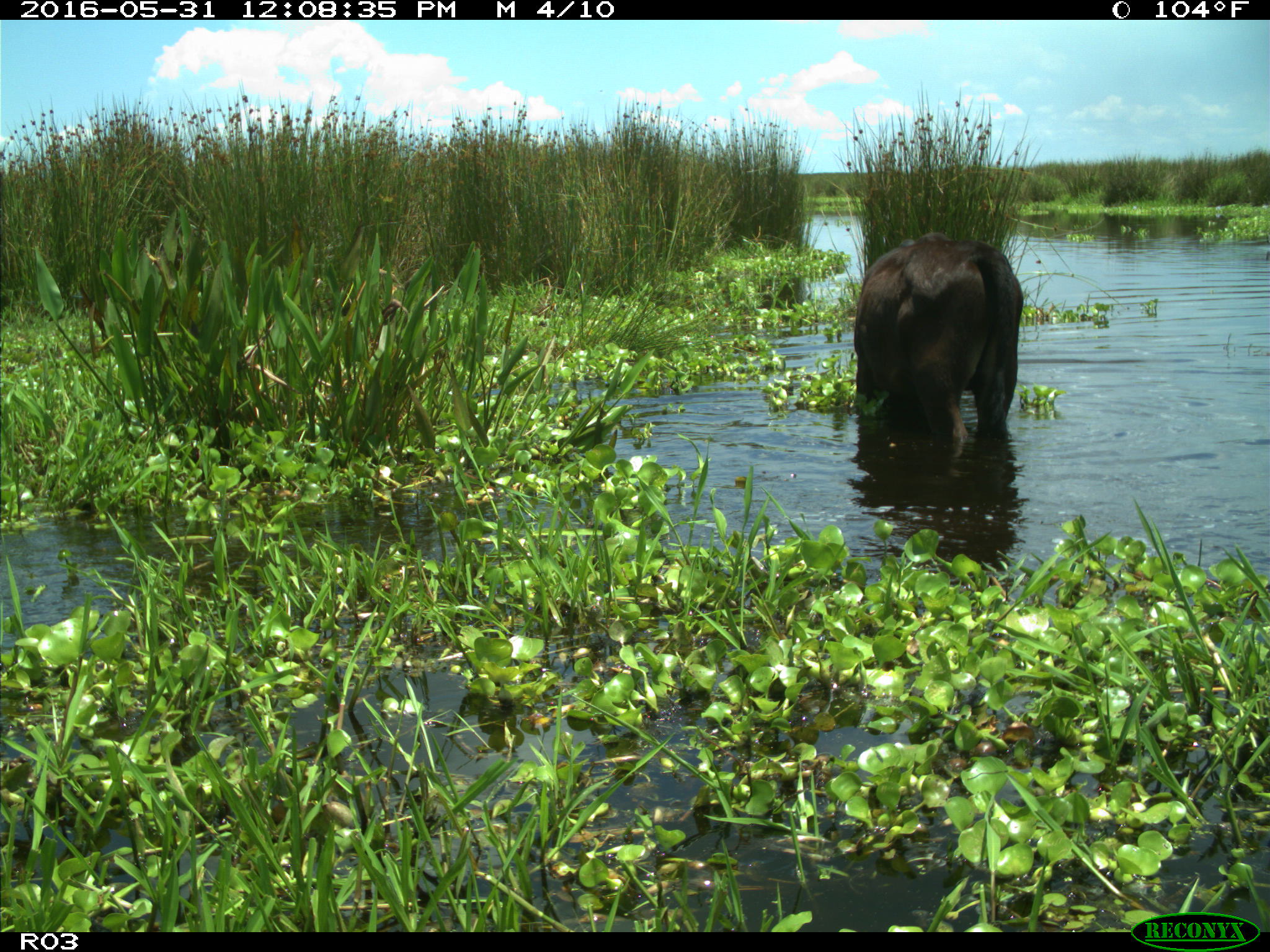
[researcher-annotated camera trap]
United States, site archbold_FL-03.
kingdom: Animalia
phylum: Chordata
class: Mammalia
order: Artiodactyla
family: Bovidae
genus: Bos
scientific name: Bos taurus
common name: domestic cow